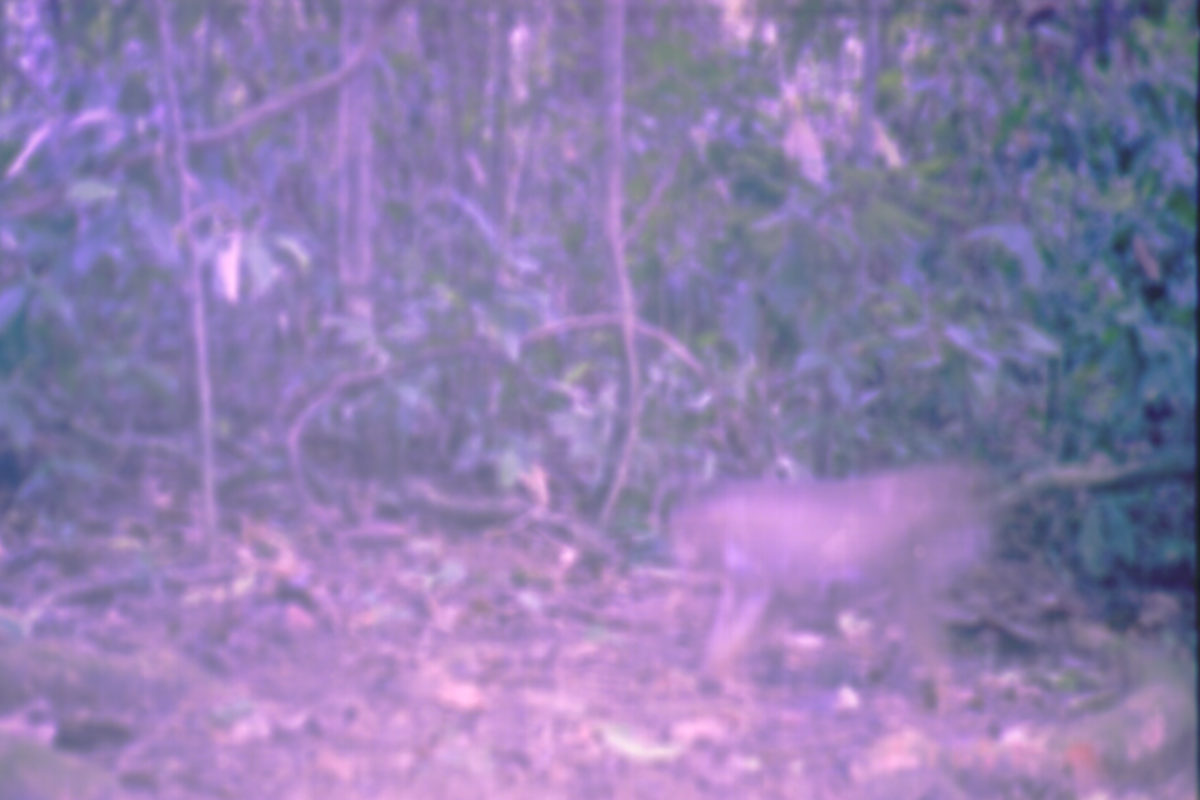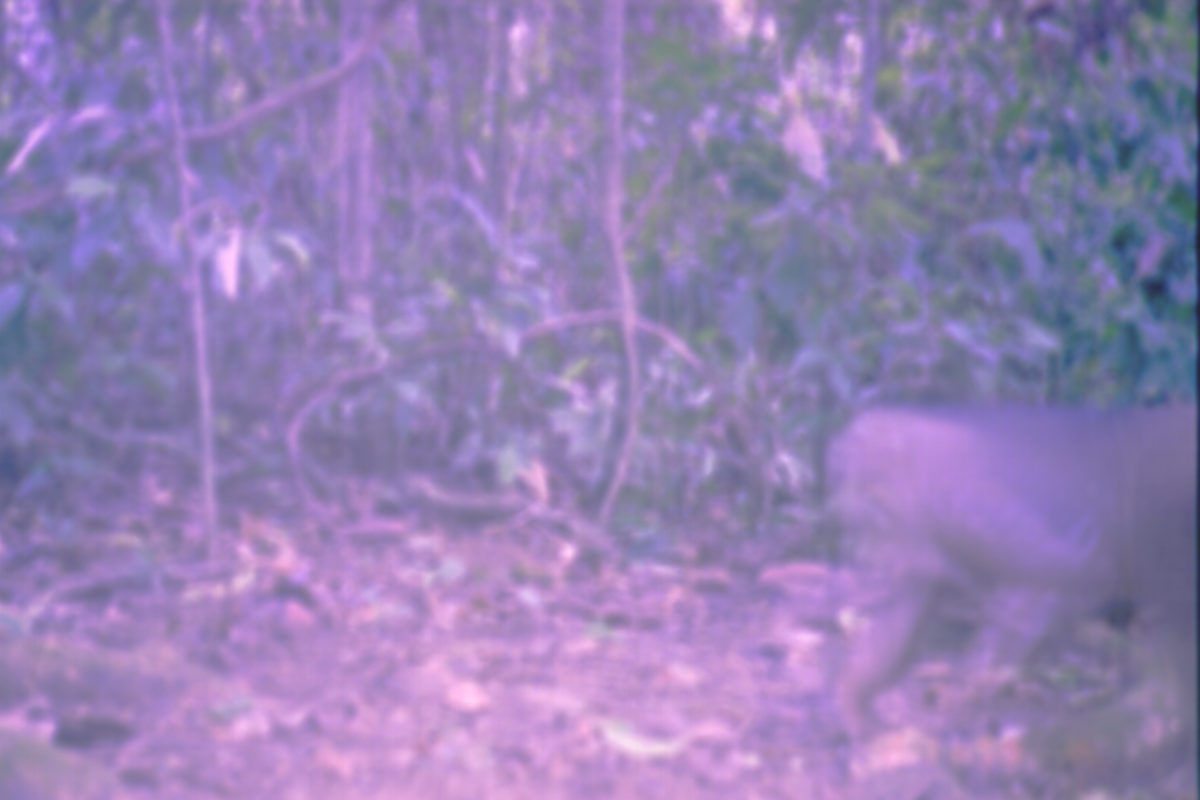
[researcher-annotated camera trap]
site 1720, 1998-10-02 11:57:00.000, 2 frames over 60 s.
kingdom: Animalia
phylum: Chordata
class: Mammalia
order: Primates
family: Cercopithecidae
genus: Macaca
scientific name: Macaca nemestrina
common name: southern pig-tailed macaque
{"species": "Macaca nemestrina (southern pig-tailed macaque)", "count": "1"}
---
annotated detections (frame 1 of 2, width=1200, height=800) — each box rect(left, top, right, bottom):
macaca nemestrina: rect(662, 452, 1018, 706)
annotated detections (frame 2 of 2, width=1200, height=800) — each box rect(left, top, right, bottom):
macaca nemestrina: rect(806, 394, 1200, 800)